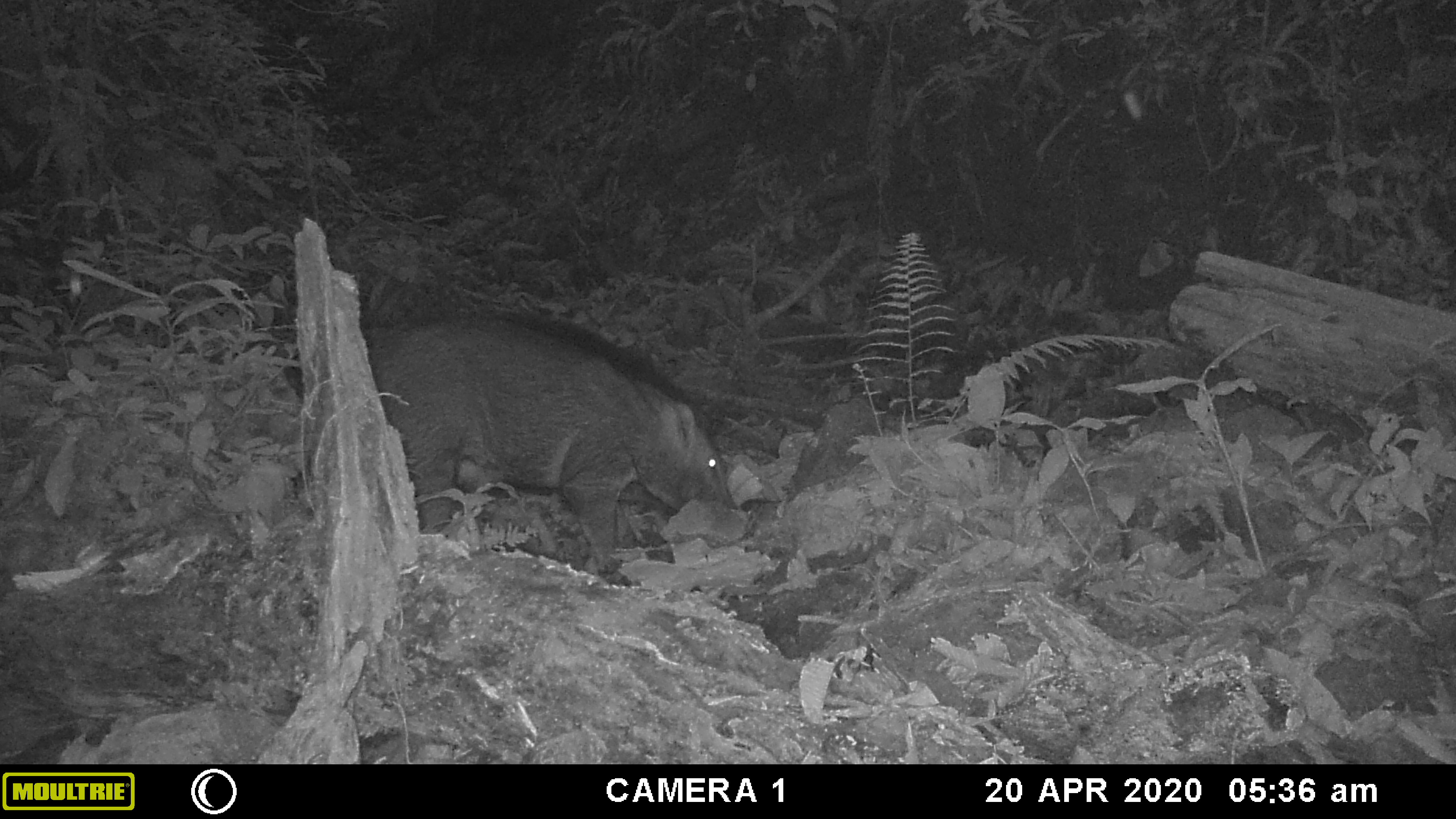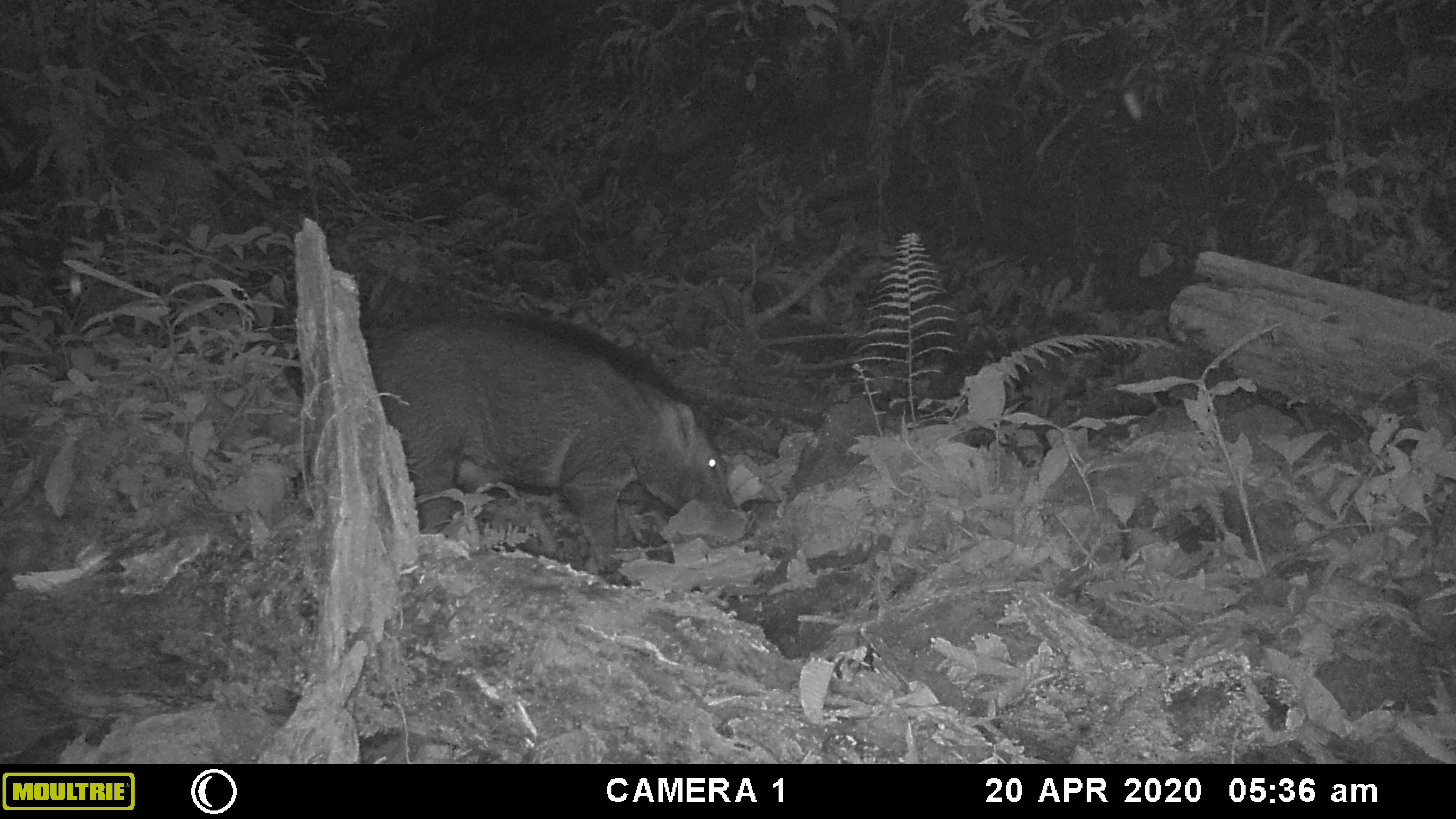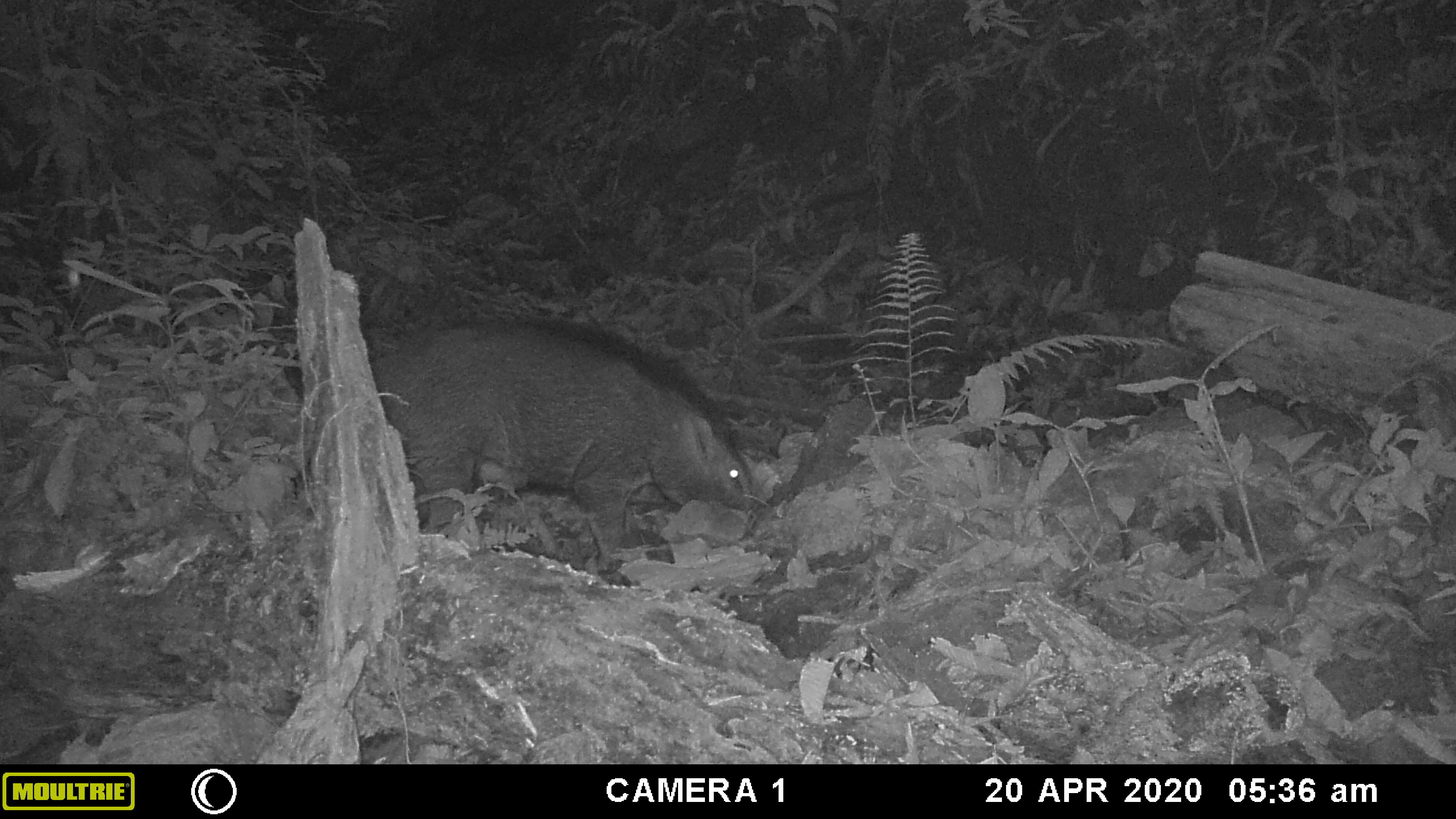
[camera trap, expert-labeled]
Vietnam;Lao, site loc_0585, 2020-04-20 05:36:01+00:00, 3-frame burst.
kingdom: Animalia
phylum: Arthropoda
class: Insecta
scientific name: Insecta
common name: insect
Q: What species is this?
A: Insect (Insecta).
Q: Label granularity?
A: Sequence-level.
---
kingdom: Animalia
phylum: Chordata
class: Mammalia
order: Artiodactyla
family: Suidae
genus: Sus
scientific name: Sus scrofa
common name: eurasian wild pig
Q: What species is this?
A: Eurasian wild pig (Sus scrofa).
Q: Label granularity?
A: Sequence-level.